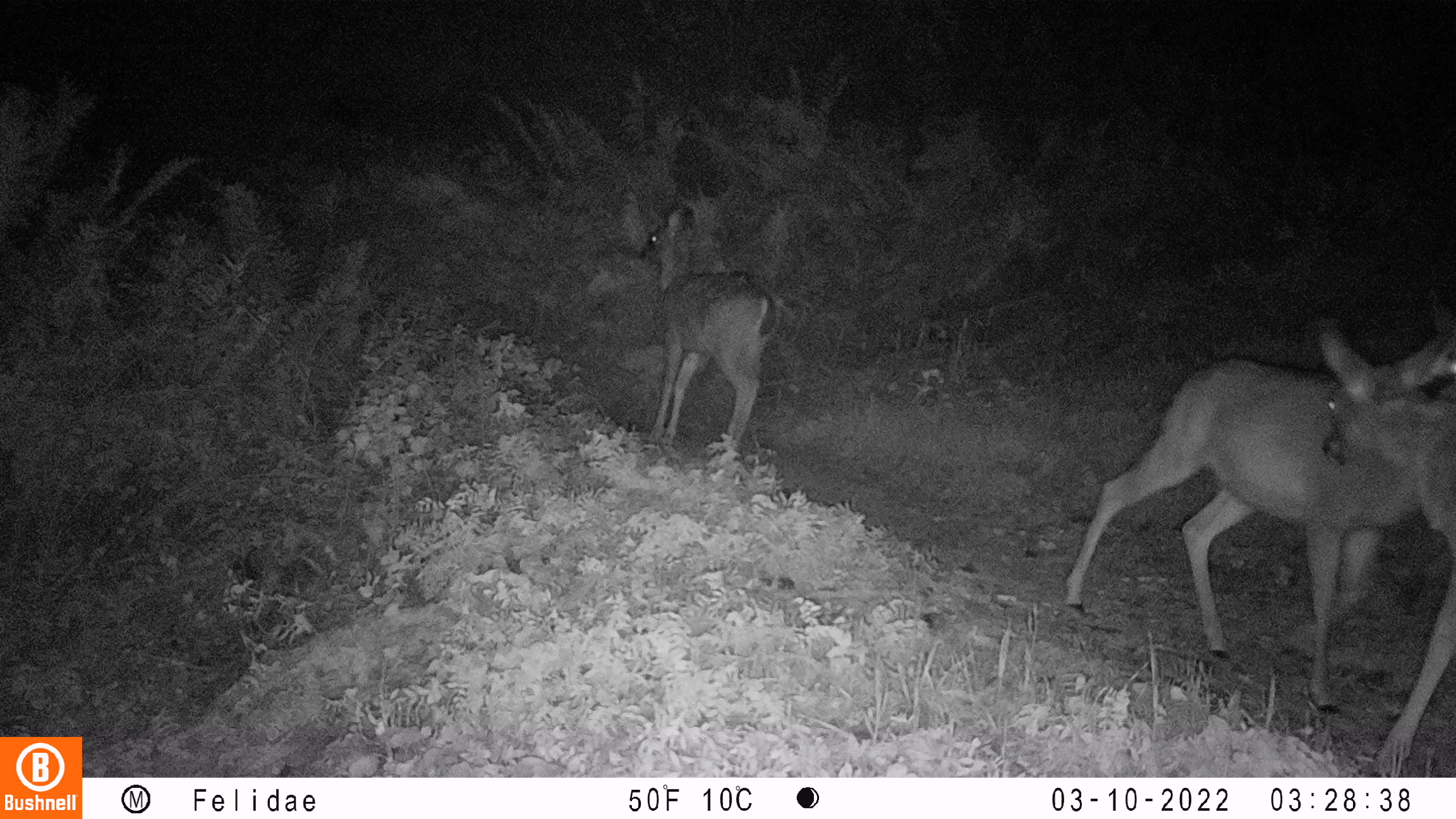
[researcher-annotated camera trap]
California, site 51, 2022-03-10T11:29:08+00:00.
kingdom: Animalia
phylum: Chordata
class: Mammalia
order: Artiodactyla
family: Cervidae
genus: Odocoileus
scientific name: Odocoileus hemionus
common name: mule deer